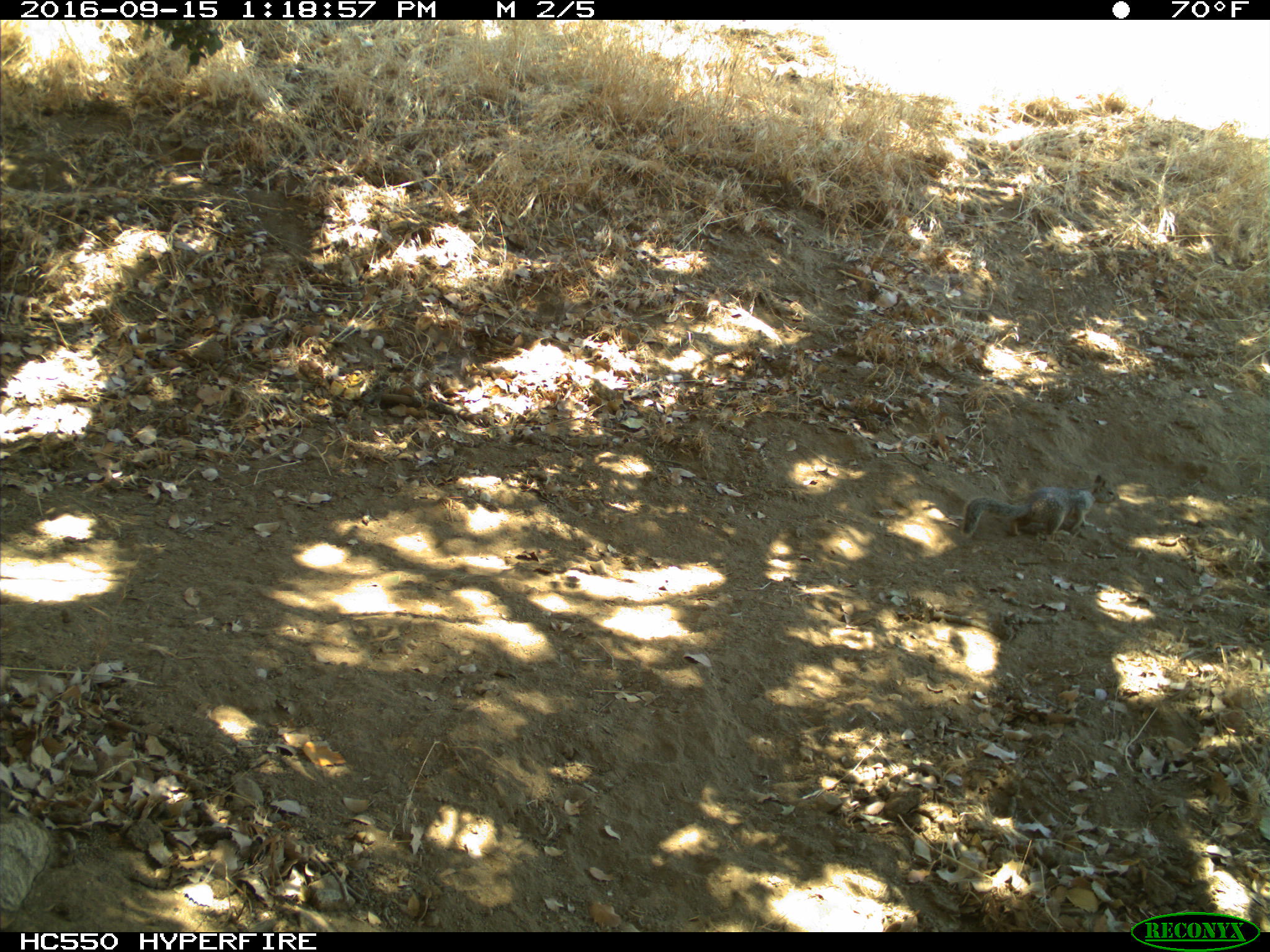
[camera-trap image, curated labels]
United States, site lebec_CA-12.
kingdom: Animalia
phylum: Chordata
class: Mammalia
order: Rodentia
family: Sciuridae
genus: Otospermophilus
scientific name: Otospermophilus beecheyi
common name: california ground squirrel